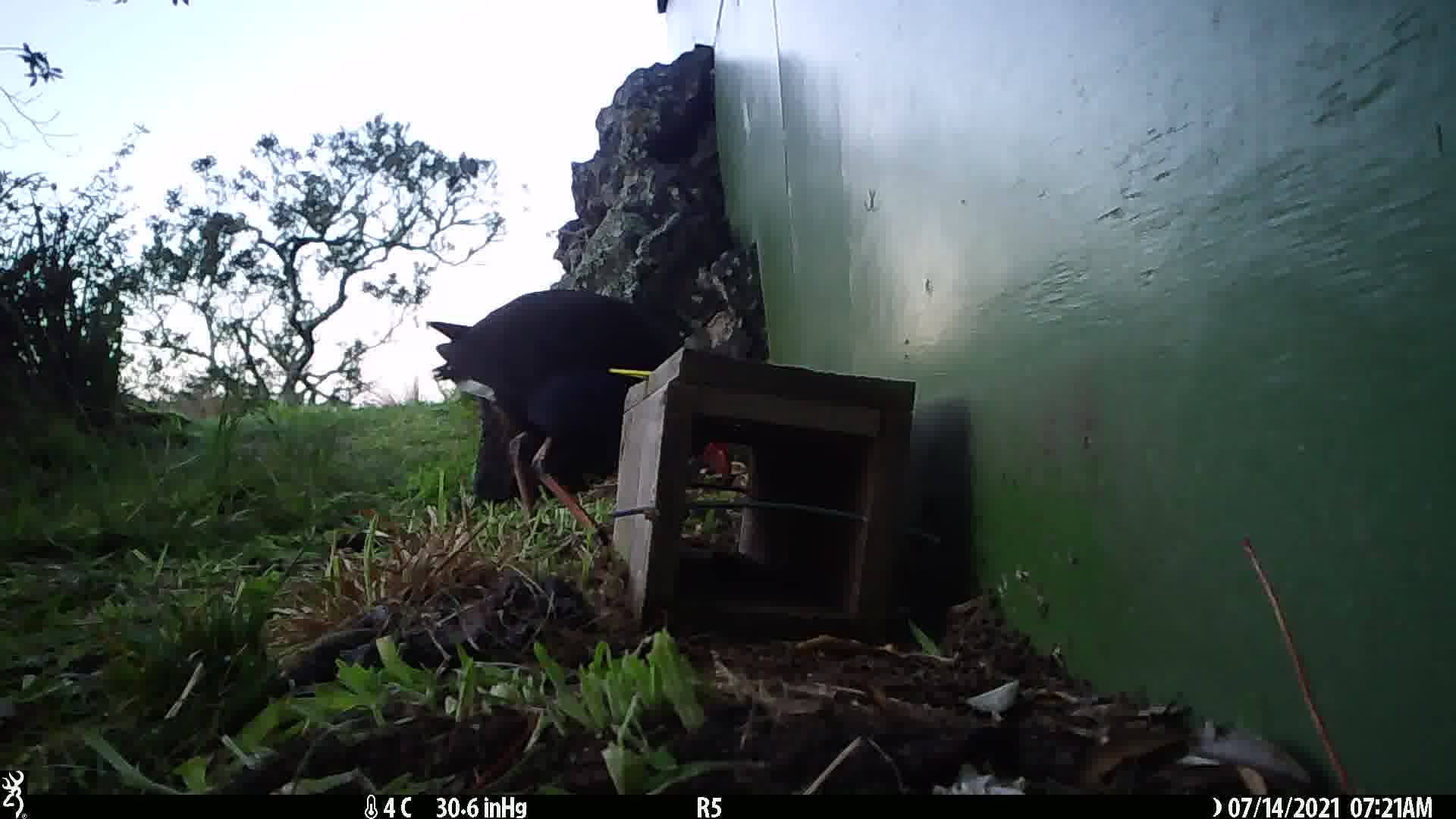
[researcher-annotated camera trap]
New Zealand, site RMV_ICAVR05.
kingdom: Animalia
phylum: Chordata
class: Aves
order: Gruiformes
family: Rallidae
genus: Porphyrio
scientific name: Porphyrio melanotus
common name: australasian swamphen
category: pukeko